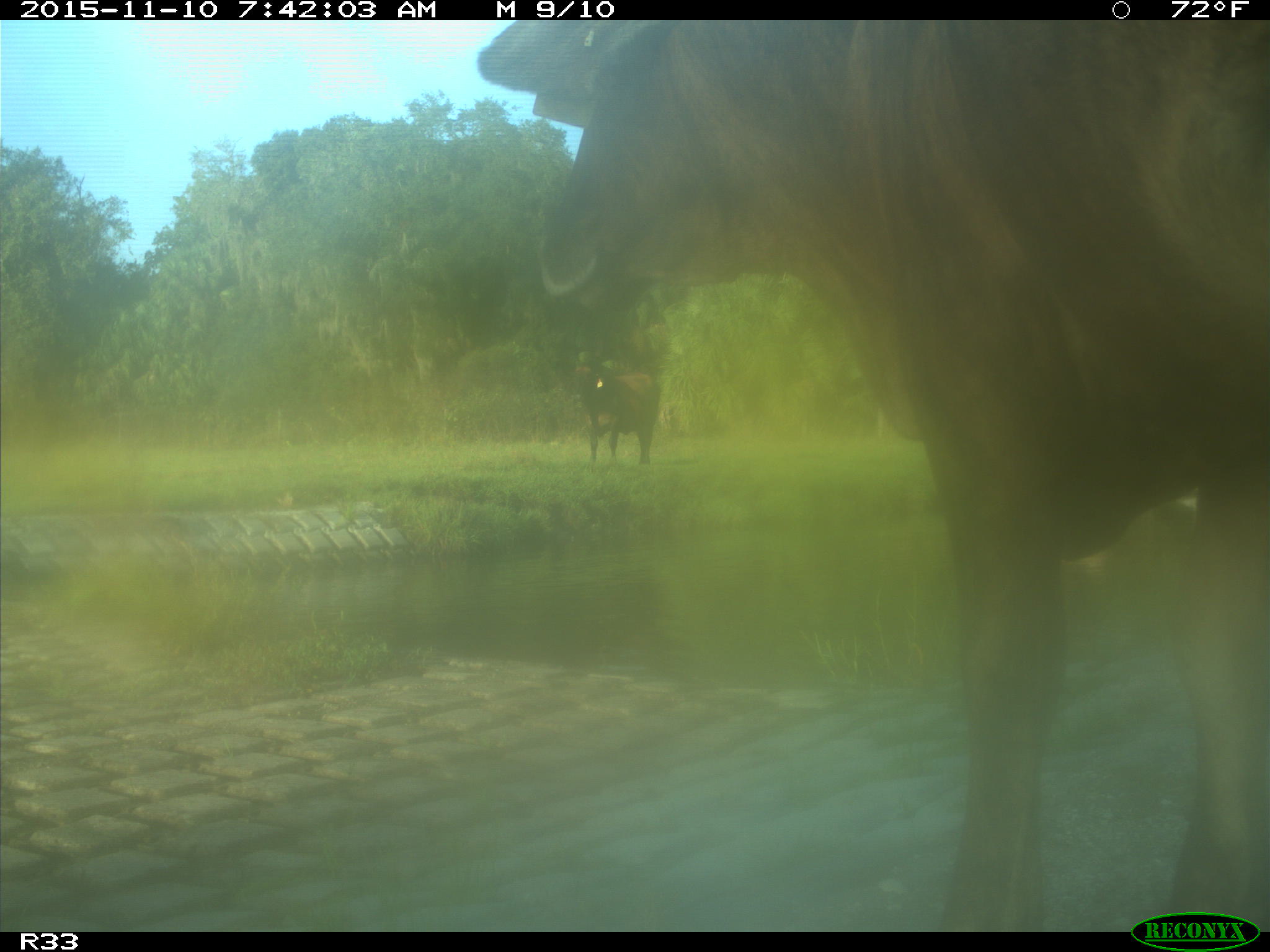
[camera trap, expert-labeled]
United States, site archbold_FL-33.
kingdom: Animalia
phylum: Chordata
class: Mammalia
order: Artiodactyla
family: Bovidae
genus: Bos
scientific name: Bos taurus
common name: domestic cow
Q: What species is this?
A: Bos taurus (domestic cow).